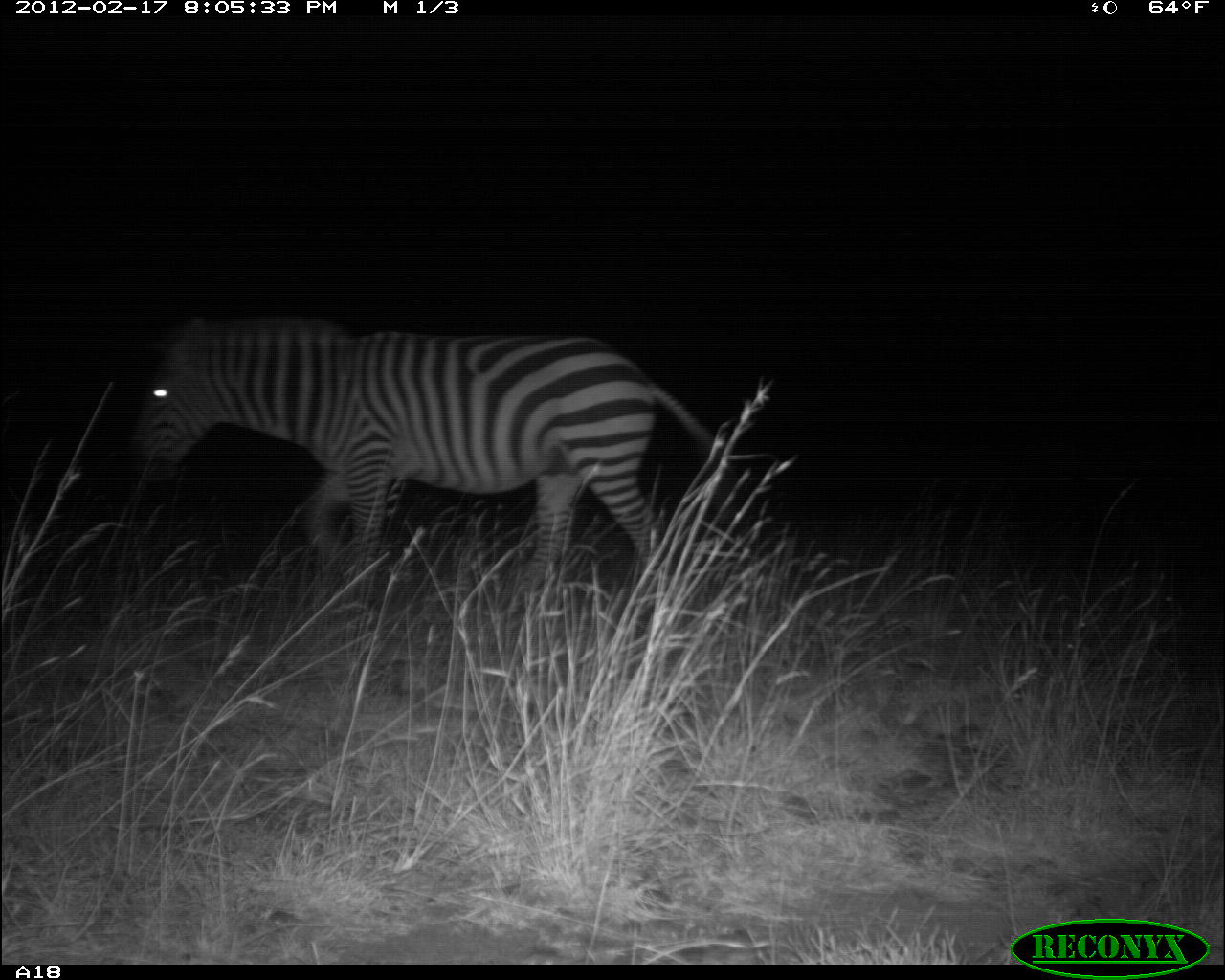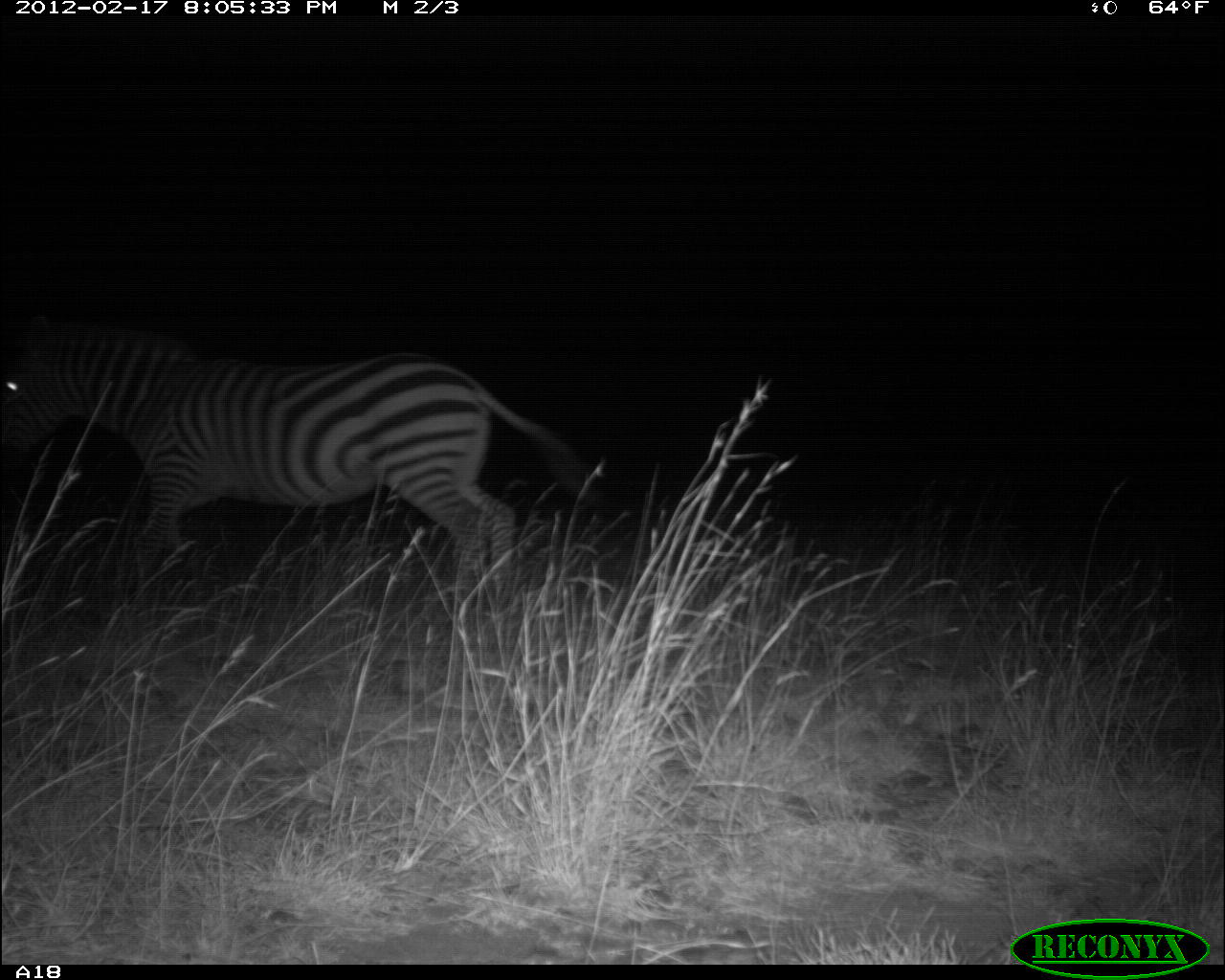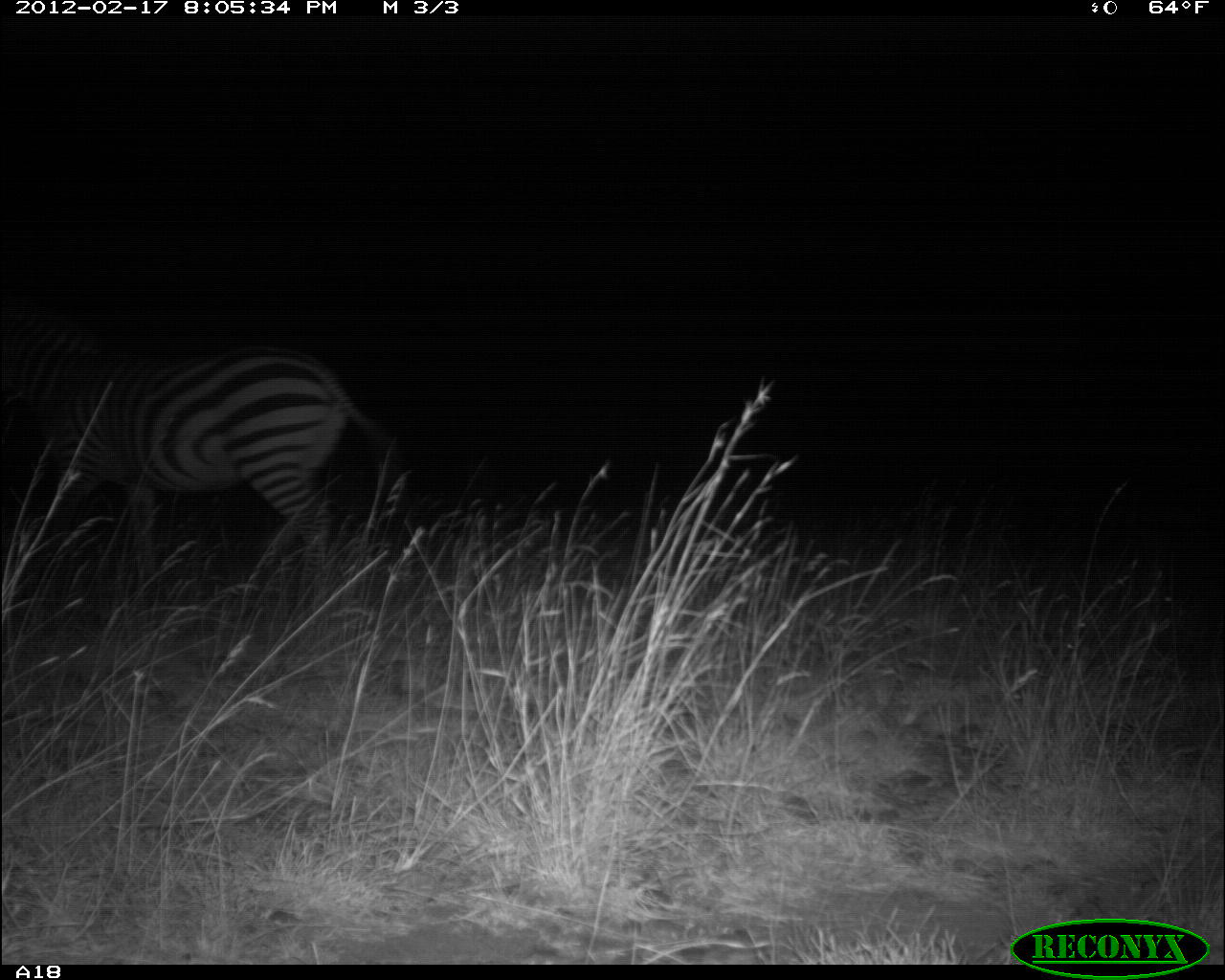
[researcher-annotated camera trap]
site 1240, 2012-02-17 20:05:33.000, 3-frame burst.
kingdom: Animalia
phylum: Chordata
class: Mammalia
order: Perissodactyla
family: Equidae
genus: Equus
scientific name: Equus quagga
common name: plains zebra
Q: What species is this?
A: Equus quagga (plains zebra).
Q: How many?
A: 1.